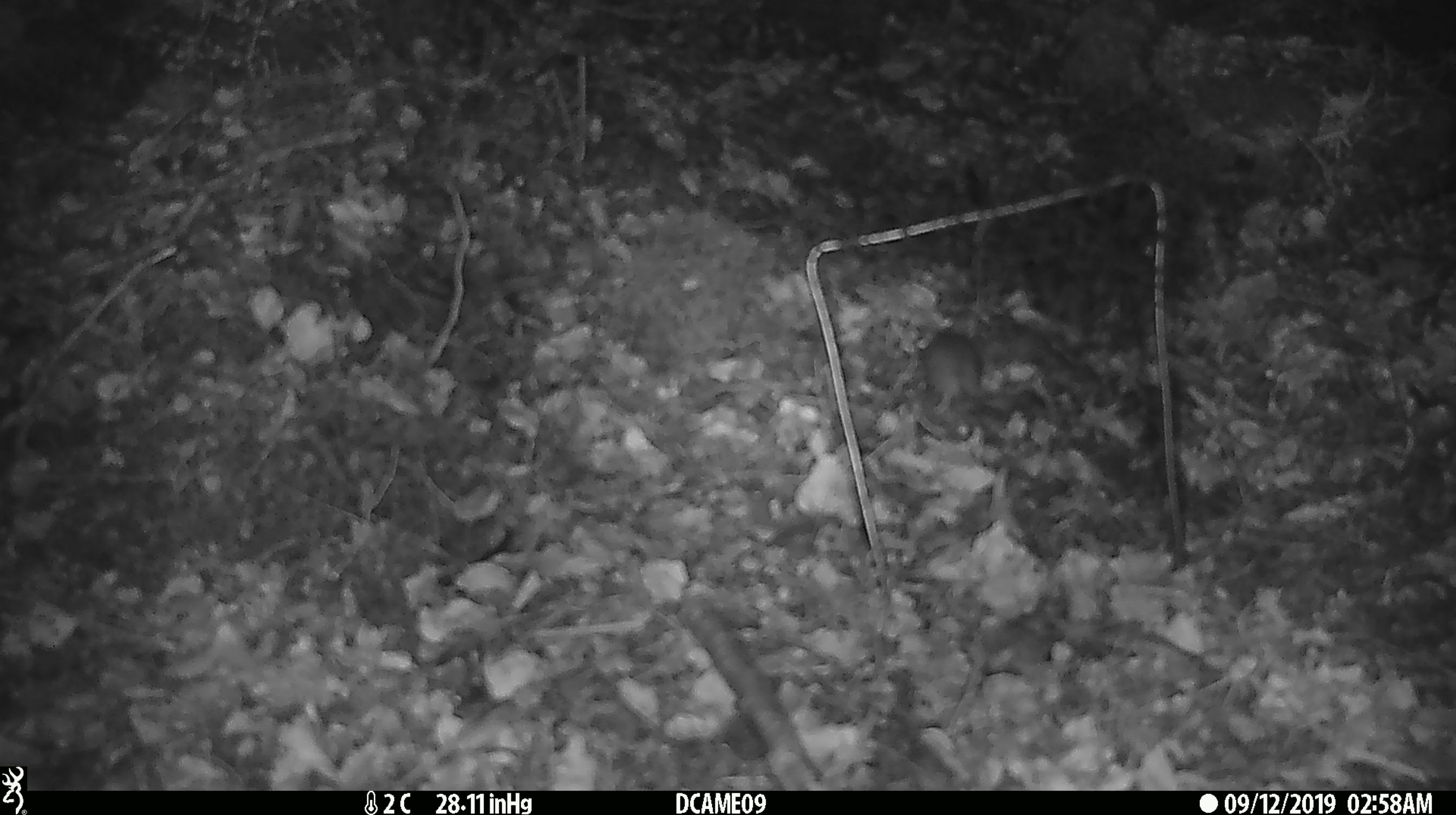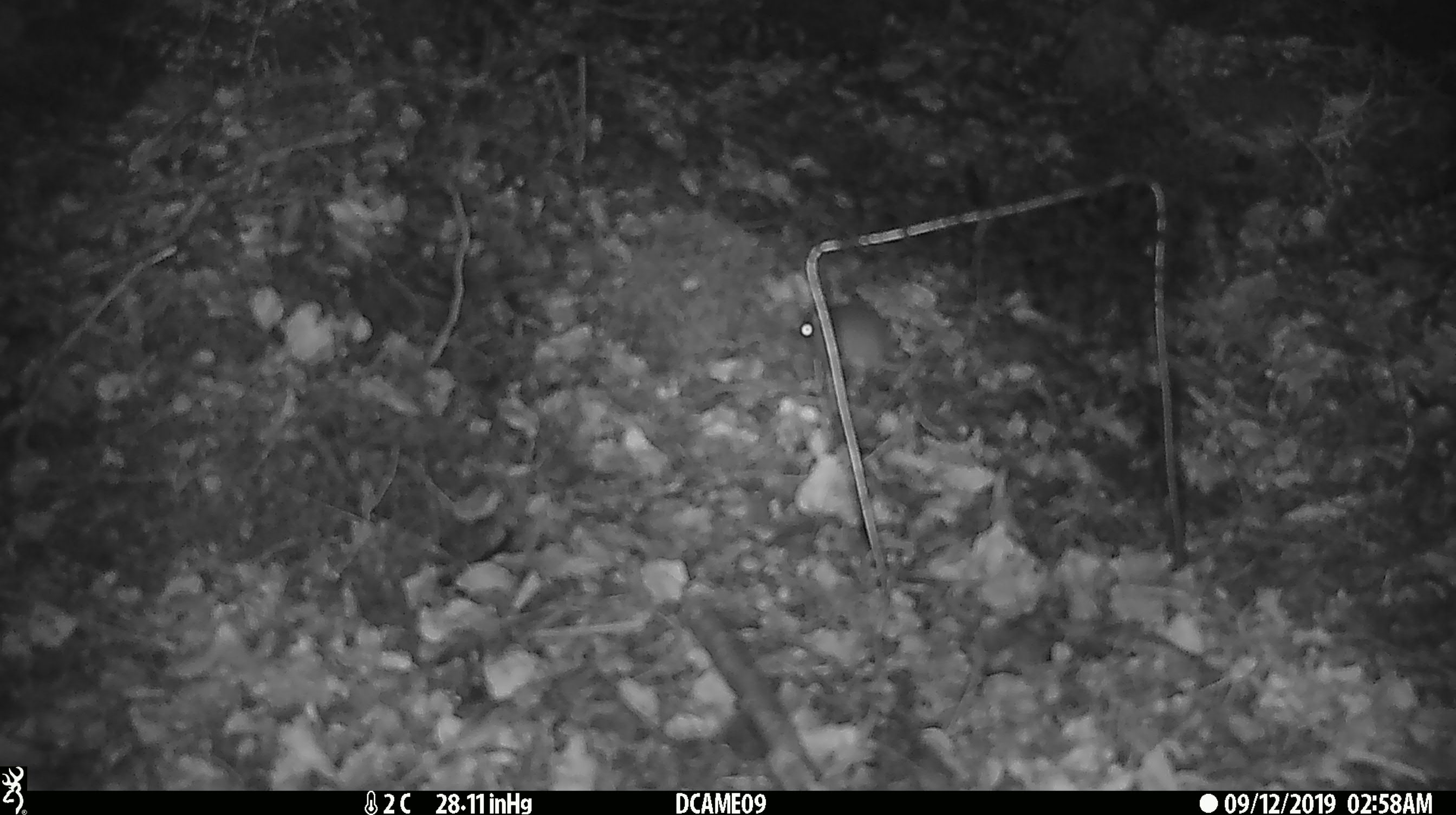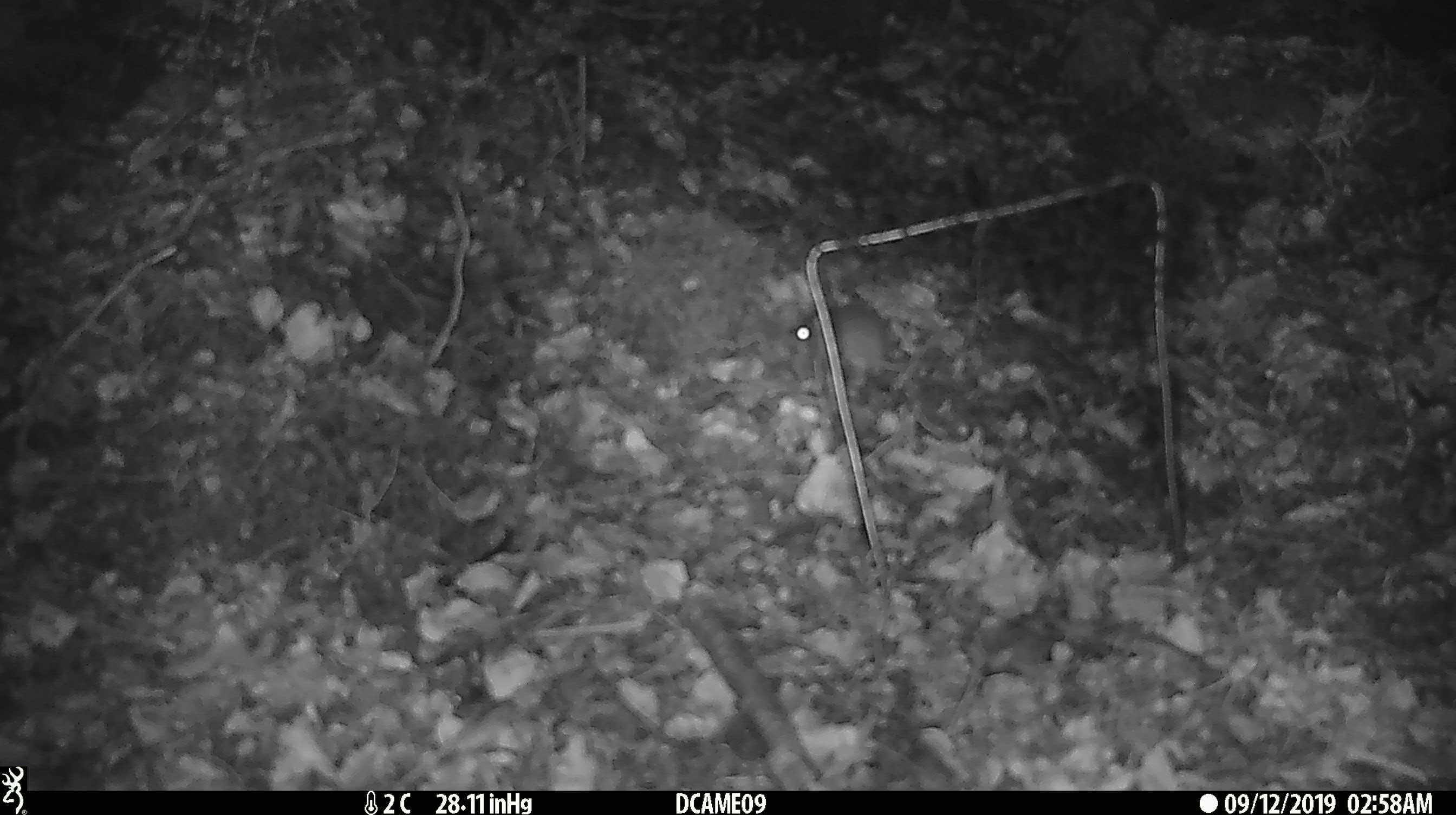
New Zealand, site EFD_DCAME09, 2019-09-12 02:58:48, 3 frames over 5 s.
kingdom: Animalia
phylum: Chordata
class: Mammalia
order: Rodentia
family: Muridae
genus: Mus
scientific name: Mus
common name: mouse